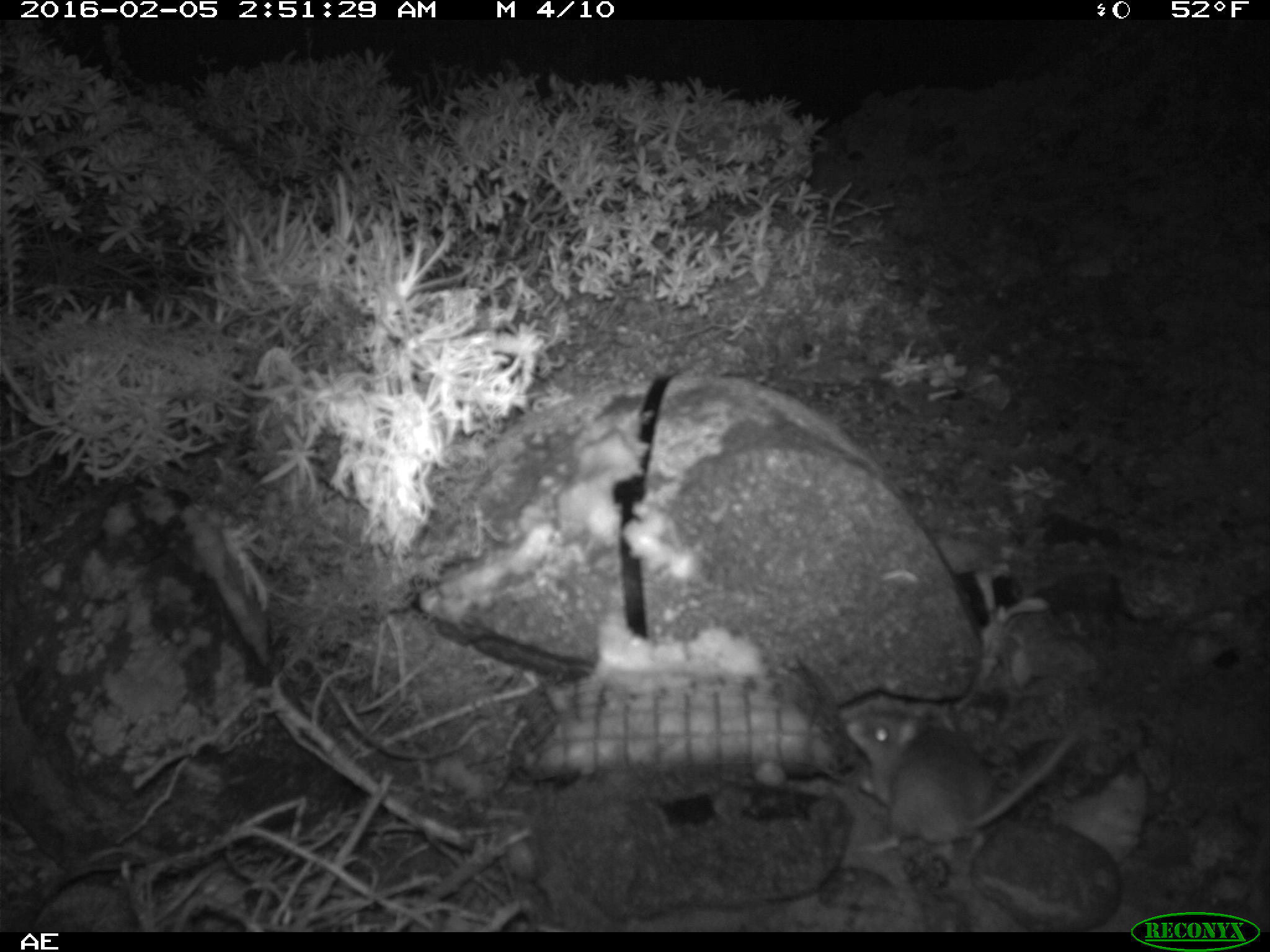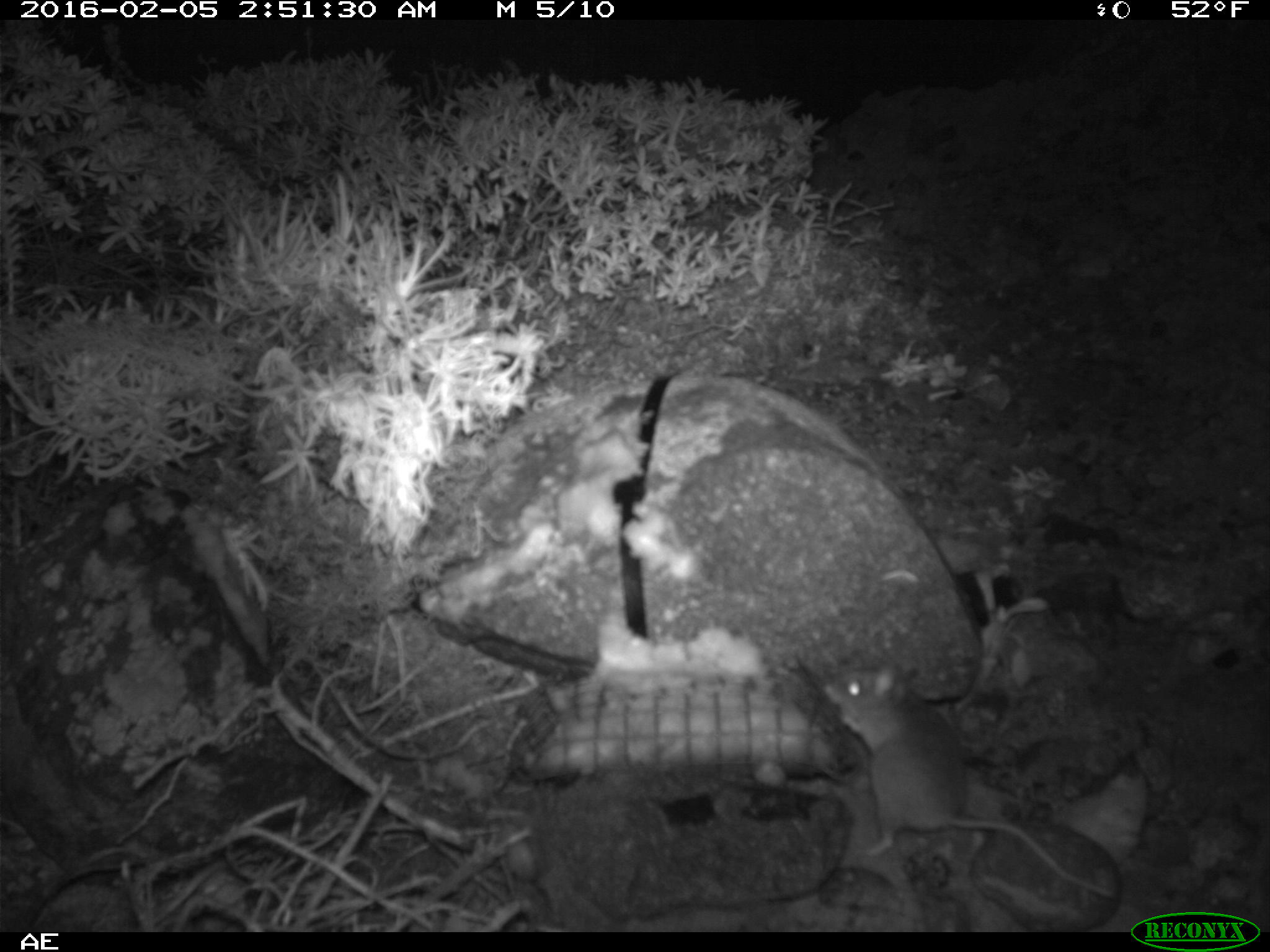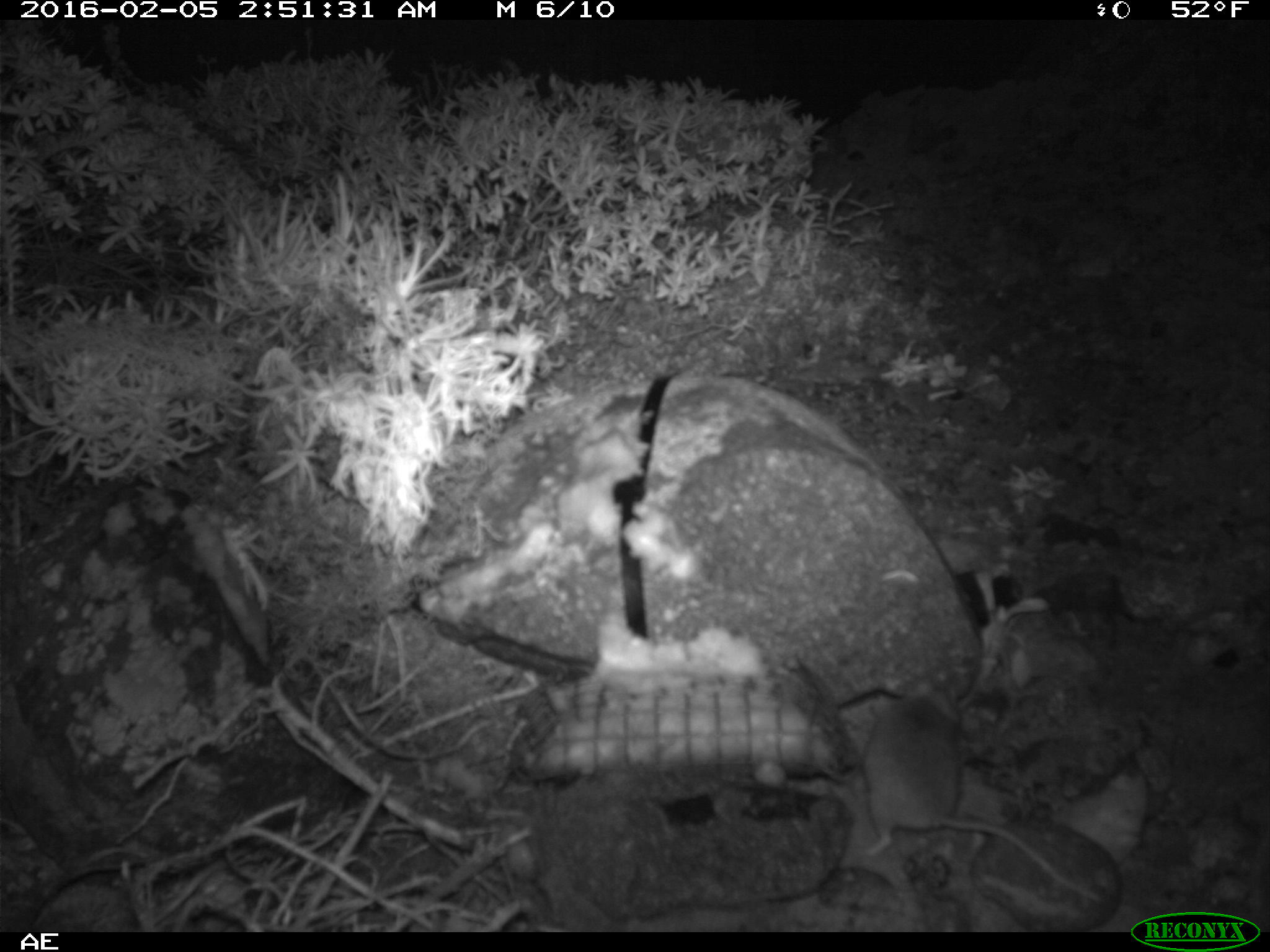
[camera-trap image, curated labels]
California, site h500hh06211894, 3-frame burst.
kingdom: Animalia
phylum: Chordata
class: Mammalia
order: Rodentia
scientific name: Rodentia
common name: rodent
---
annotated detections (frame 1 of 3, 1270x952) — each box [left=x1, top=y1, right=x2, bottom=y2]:
rodent: [left=846, top=713, right=1088, bottom=865]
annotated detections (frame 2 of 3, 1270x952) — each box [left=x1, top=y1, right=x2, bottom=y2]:
rodent: [left=821, top=664, right=1112, bottom=899]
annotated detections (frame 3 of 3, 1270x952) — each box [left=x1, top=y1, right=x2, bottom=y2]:
rodent: [left=859, top=686, right=1108, bottom=907]